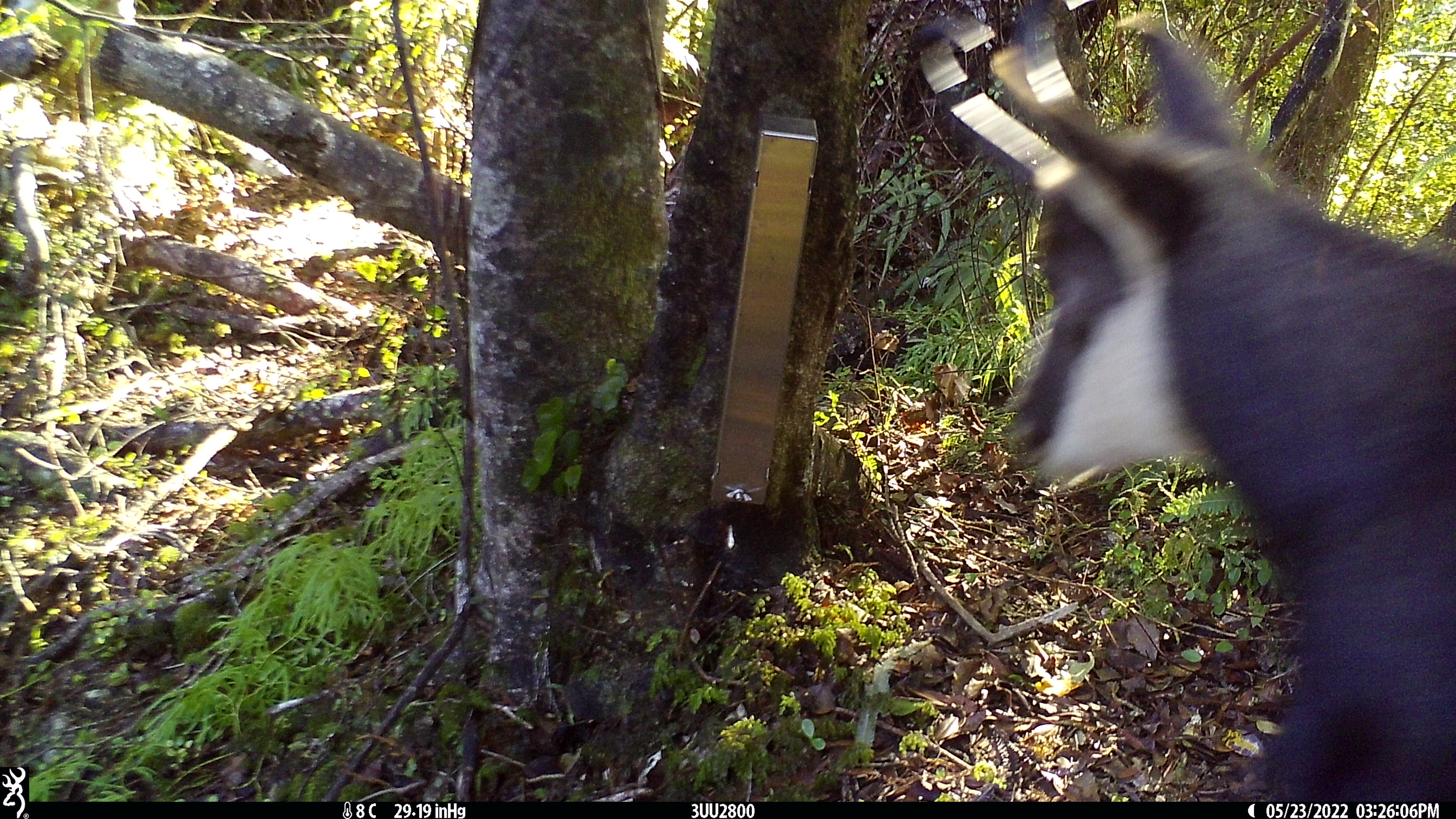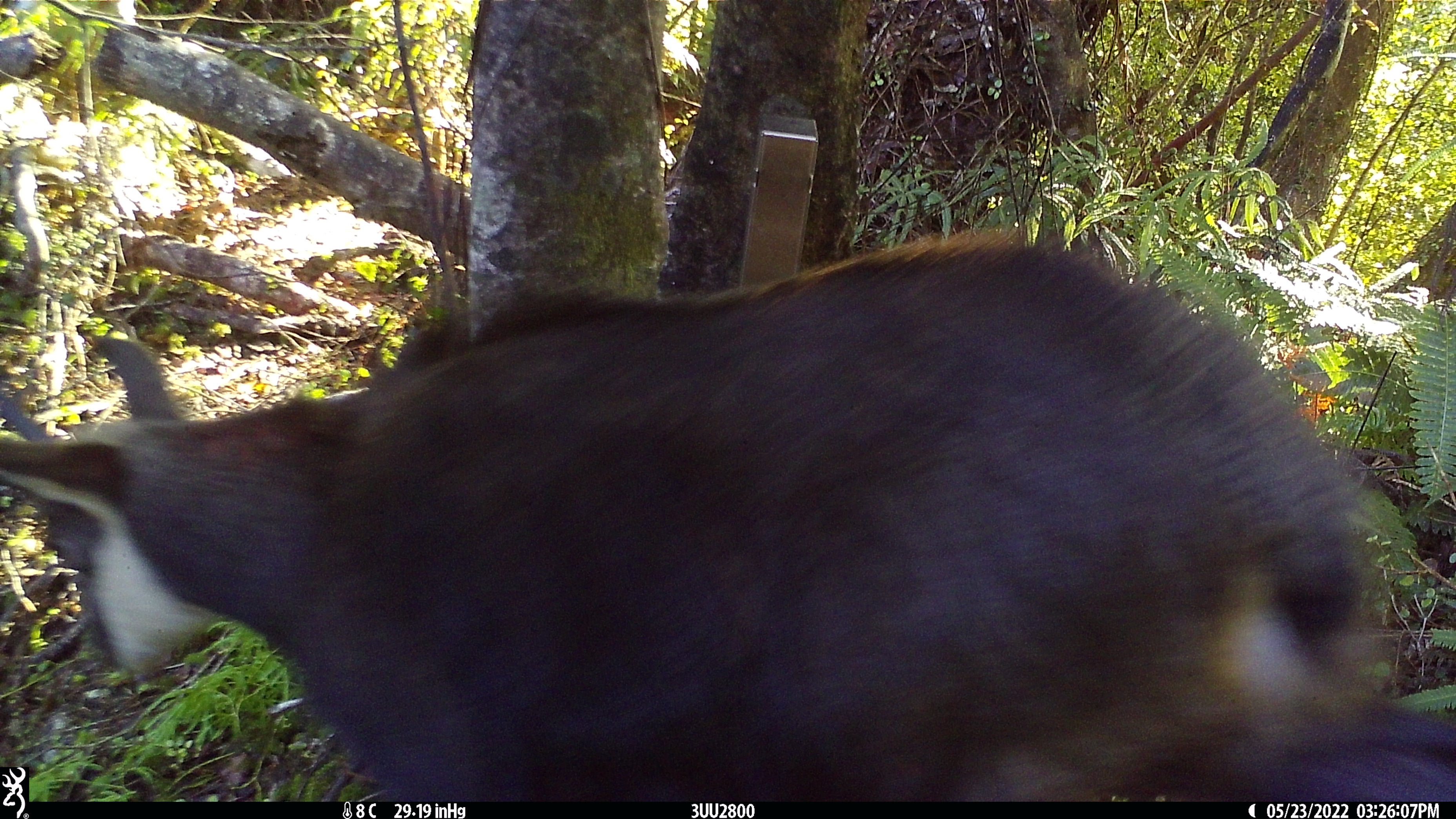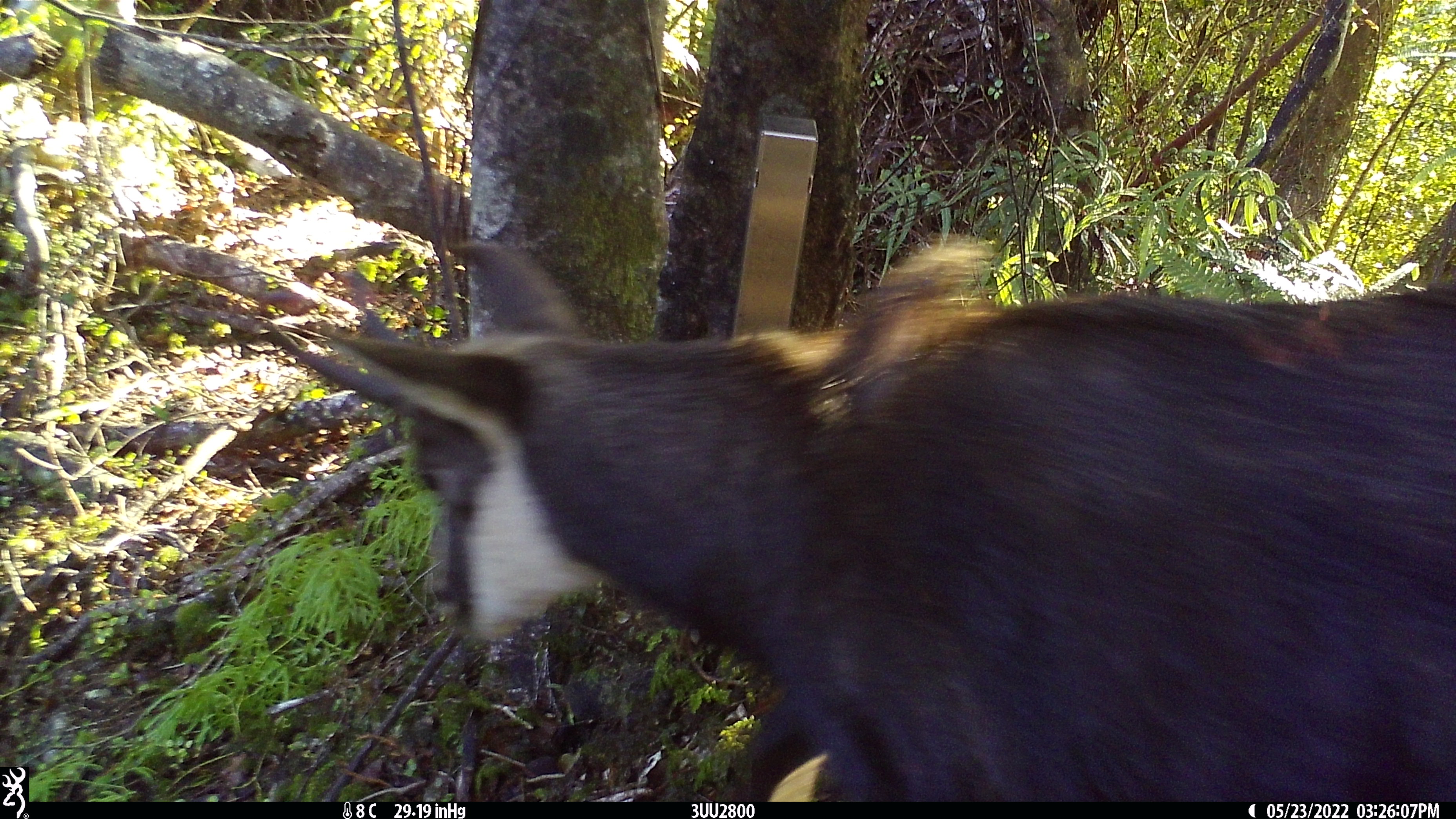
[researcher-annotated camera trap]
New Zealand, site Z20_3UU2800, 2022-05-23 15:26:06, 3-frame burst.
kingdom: Animalia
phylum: Chordata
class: Mammalia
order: Artiodactyla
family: Bovidae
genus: Rupicapra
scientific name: Rupicapra rupicapra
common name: alpine chamois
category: chamois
Chamois (alpine chamois) (Rupicapra rupicapra).